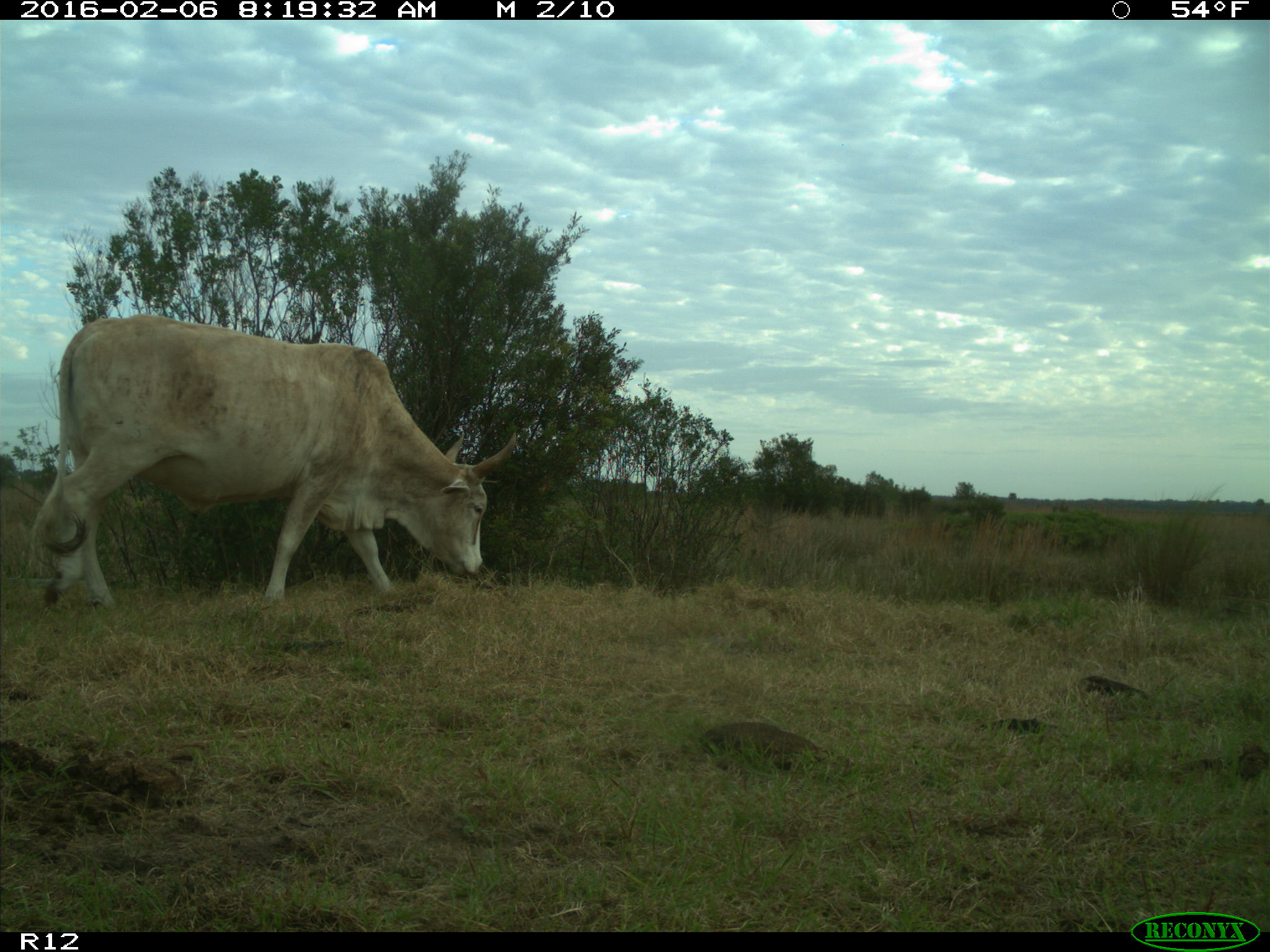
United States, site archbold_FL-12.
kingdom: Animalia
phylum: Chordata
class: Mammalia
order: Artiodactyla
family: Bovidae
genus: Bos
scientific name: Bos taurus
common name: domestic cow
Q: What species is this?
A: Bos taurus (domestic cow).